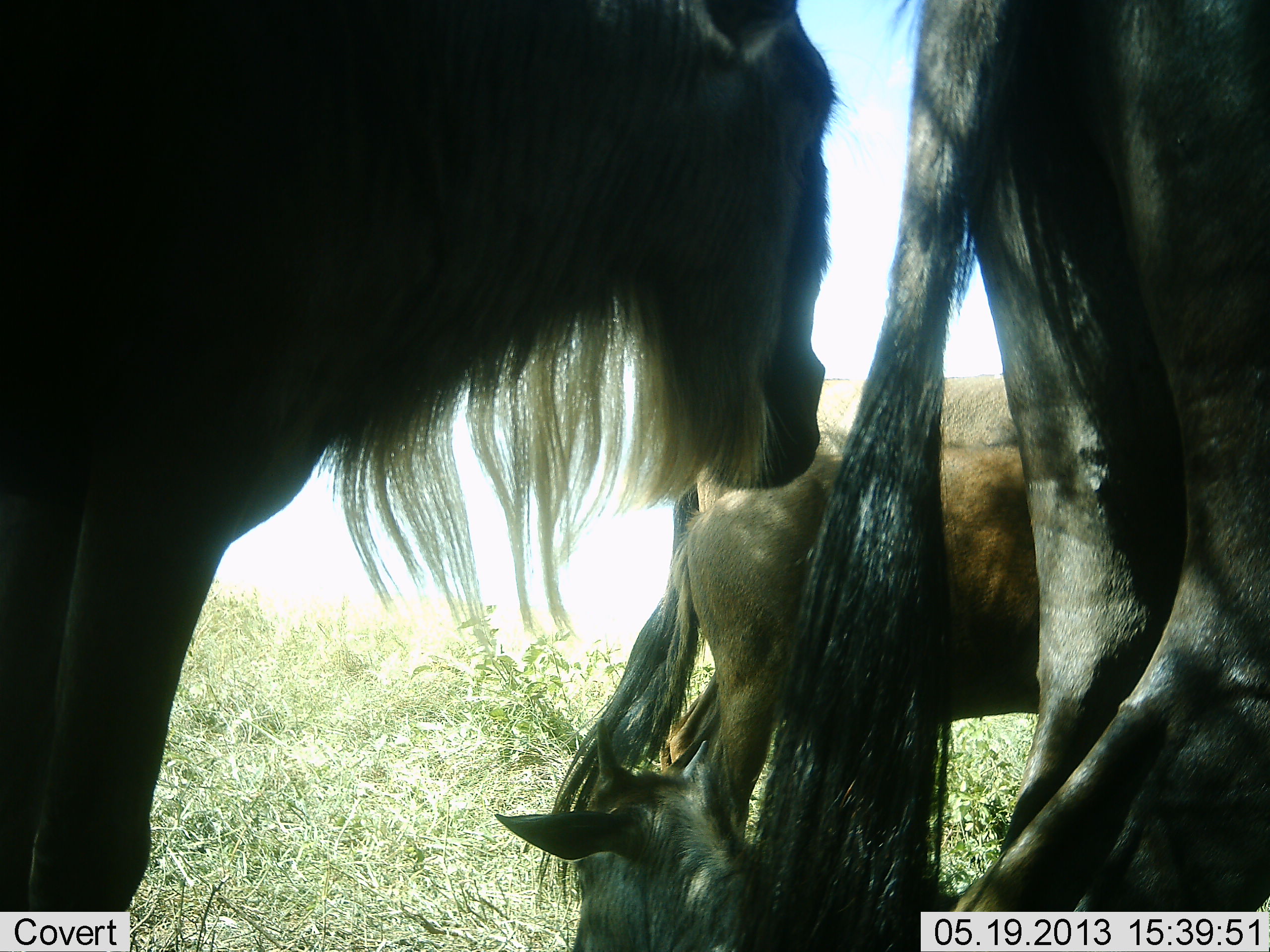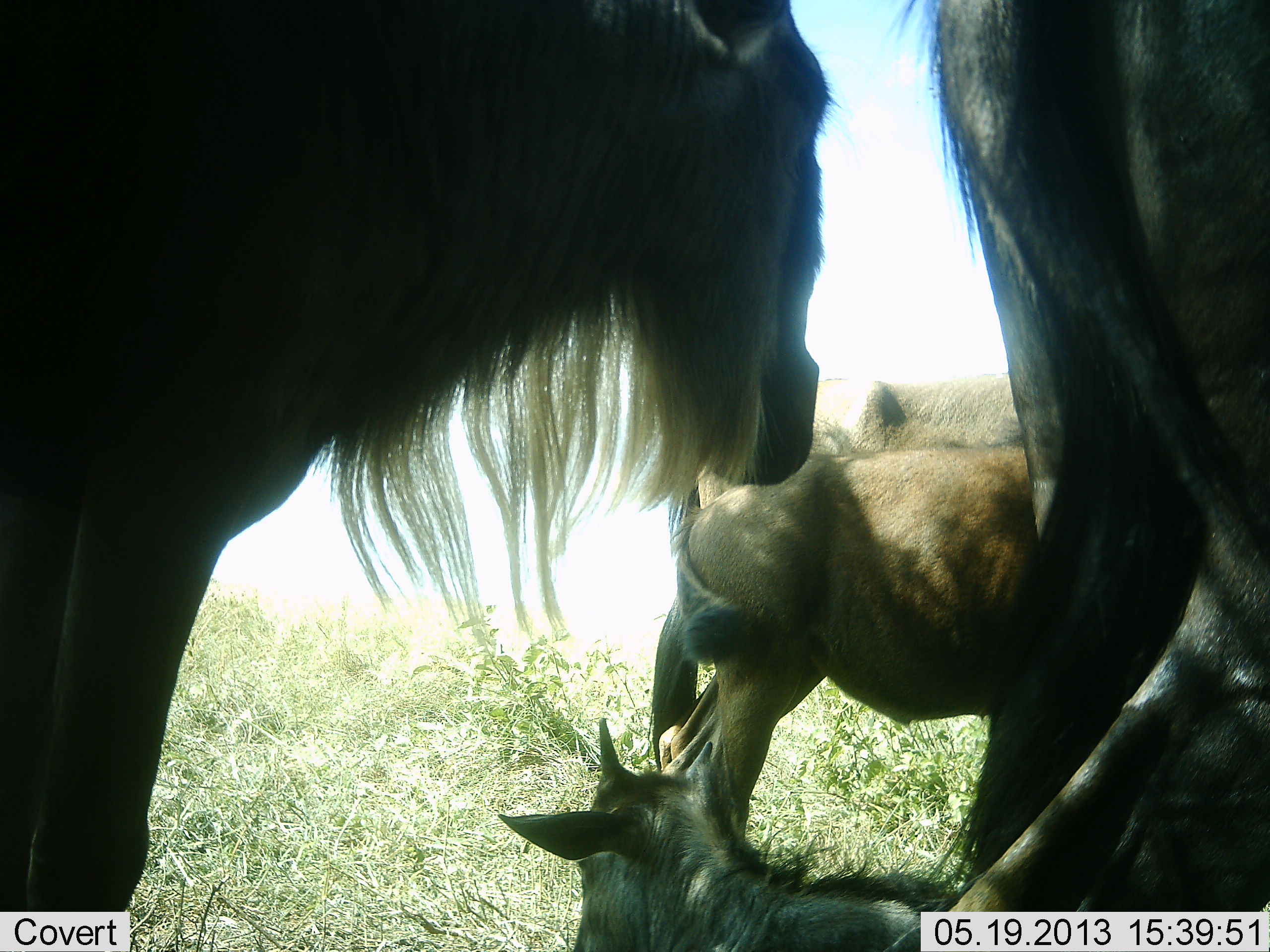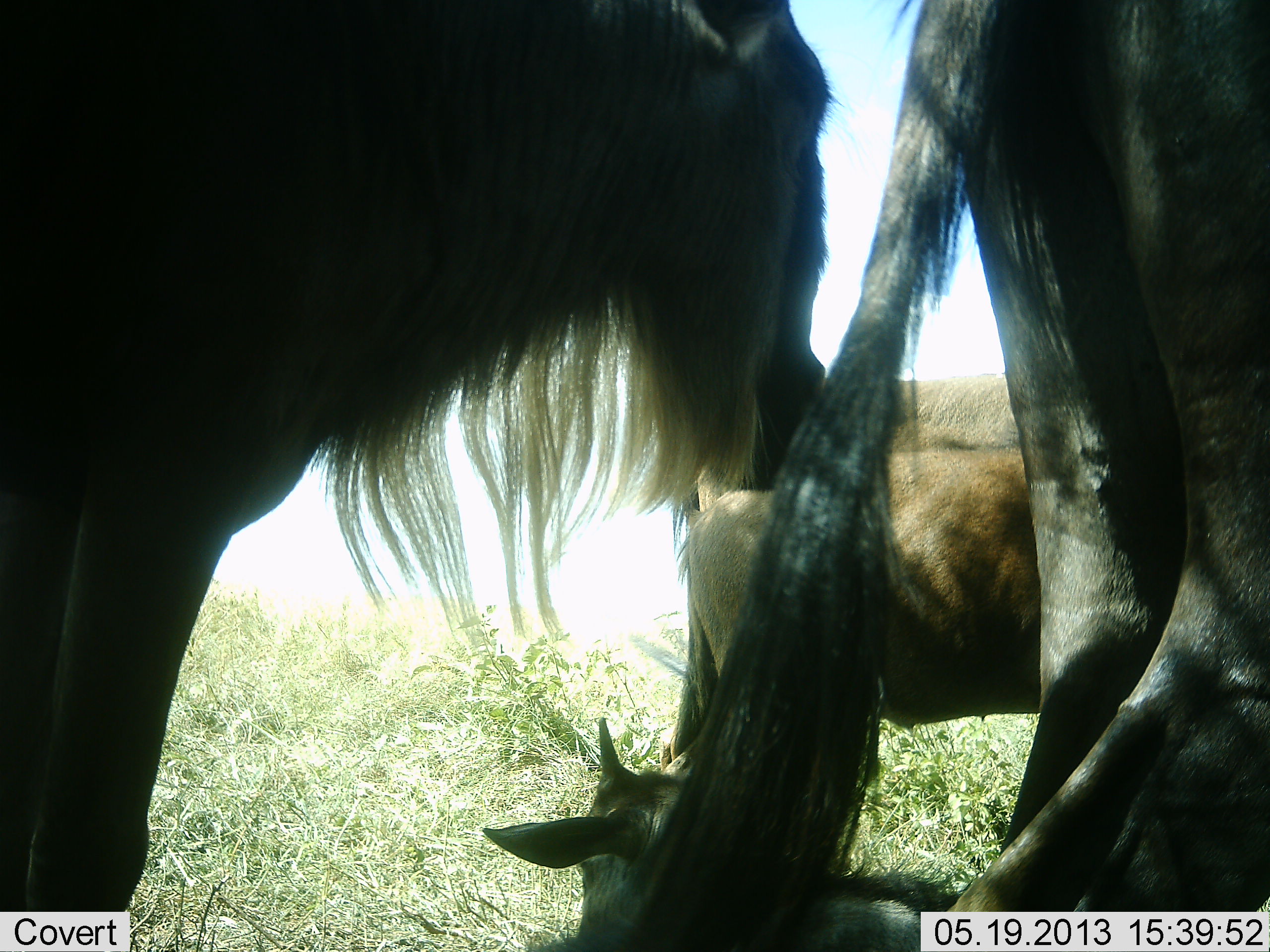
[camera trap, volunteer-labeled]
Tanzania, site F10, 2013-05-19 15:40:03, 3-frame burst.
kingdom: Animalia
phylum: Chordata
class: Mammalia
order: Artiodactyla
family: Bovidae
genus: Connochaetes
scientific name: Connochaetes taurinus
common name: blue wildebeest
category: wildebeest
Wildebeest (blue wildebeest) (Connochaetes taurinus), count 5. Behavior (volunteer vote fractions): standing 60%, resting 90%, moving 0%, interacting 20%. Young present (vote fraction): 60%. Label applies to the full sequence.